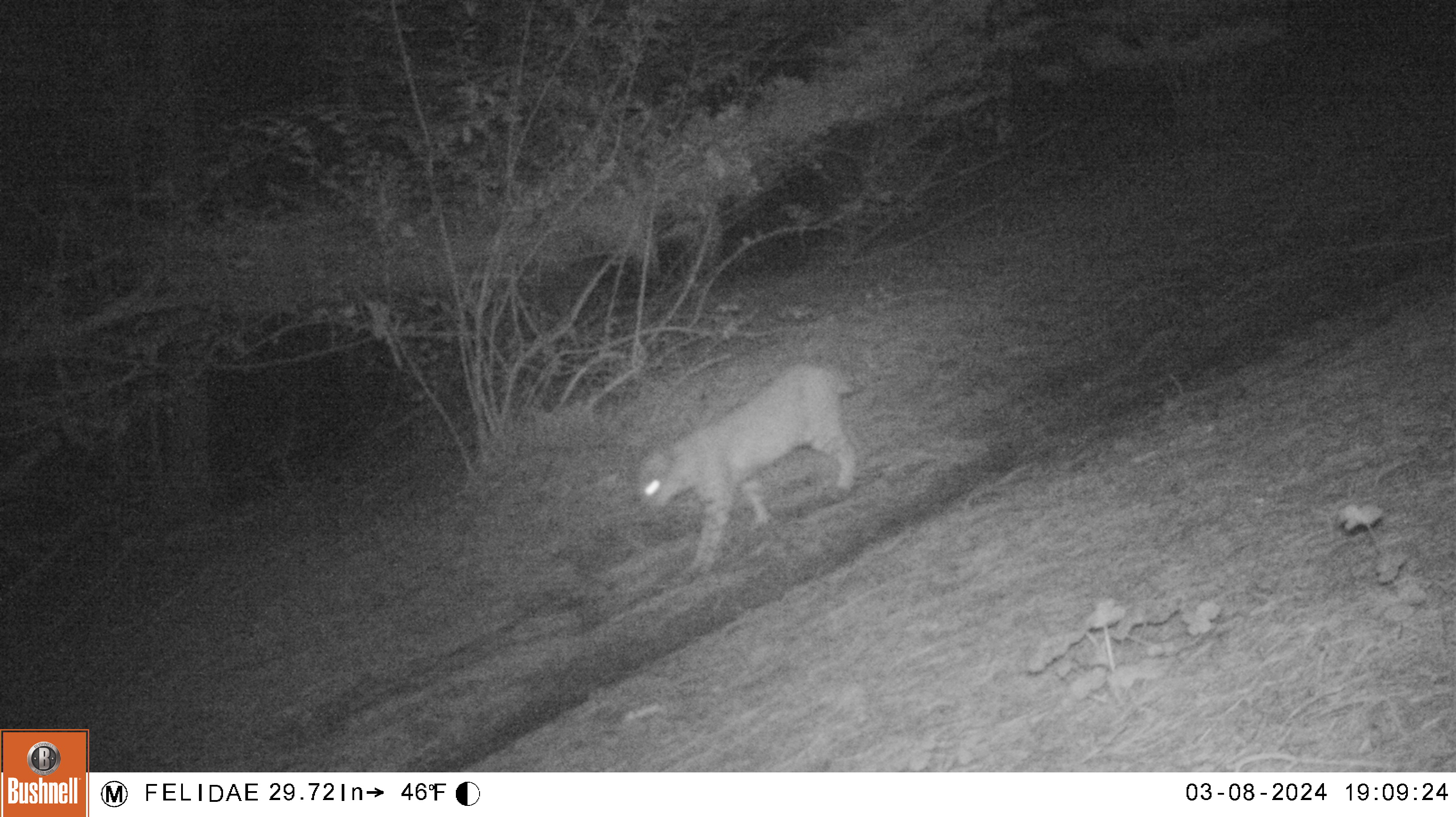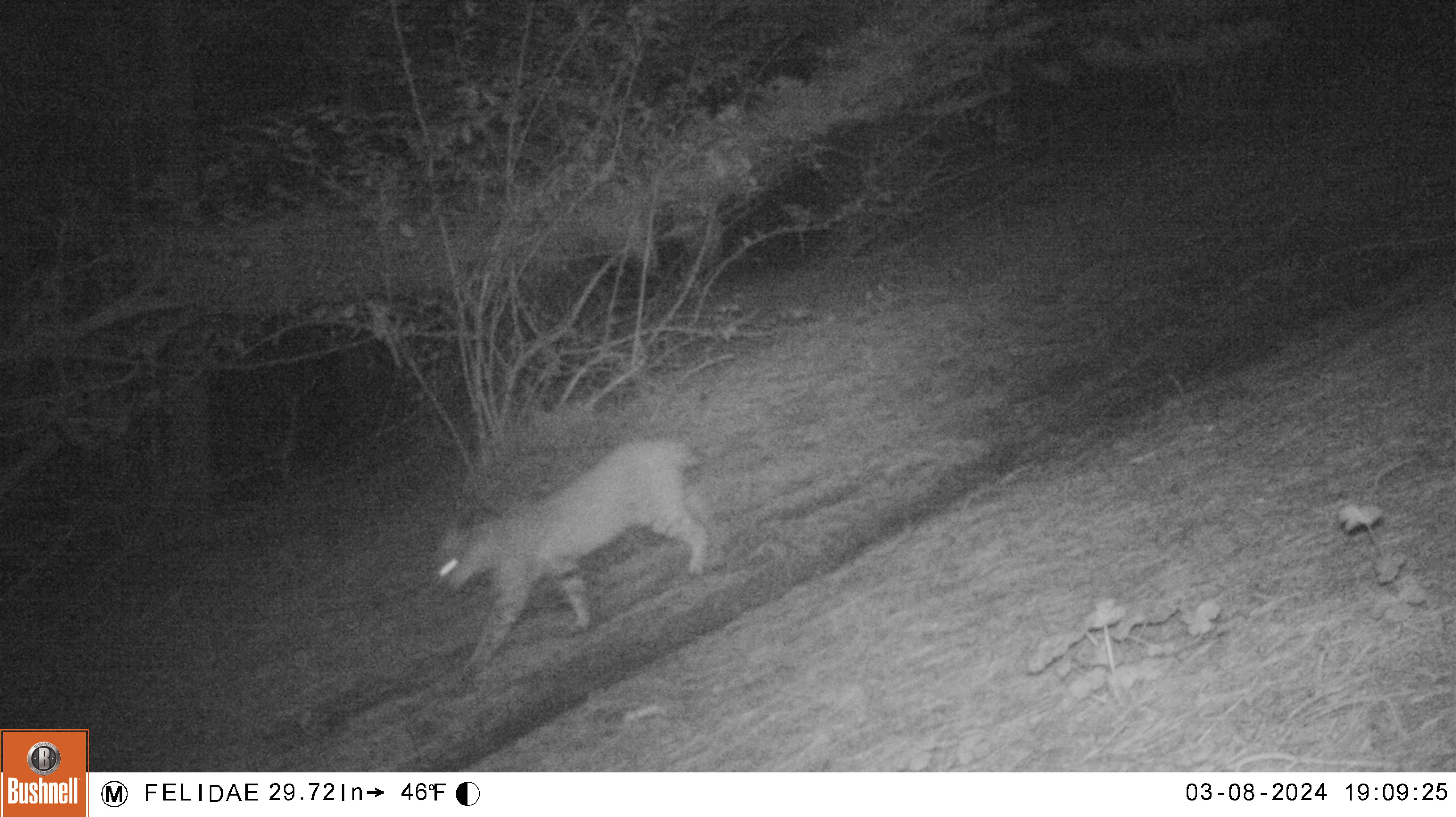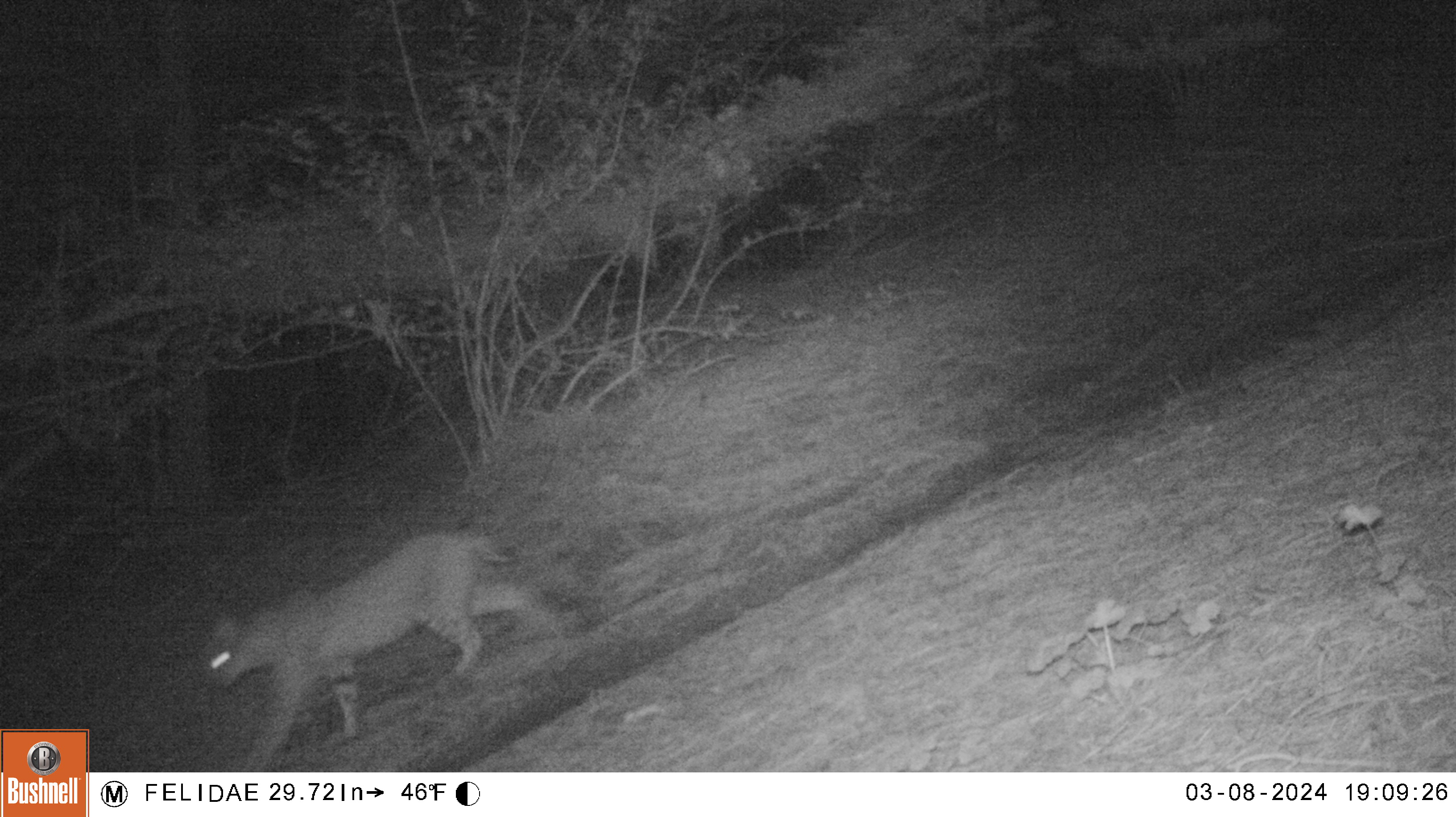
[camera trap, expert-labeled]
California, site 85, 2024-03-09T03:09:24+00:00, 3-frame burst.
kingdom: Animalia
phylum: Chordata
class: Mammalia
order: Carnivora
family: Felidae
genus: Lynx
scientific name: Lynx rufus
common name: bobcat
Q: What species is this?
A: Bobcat (Lynx rufus).